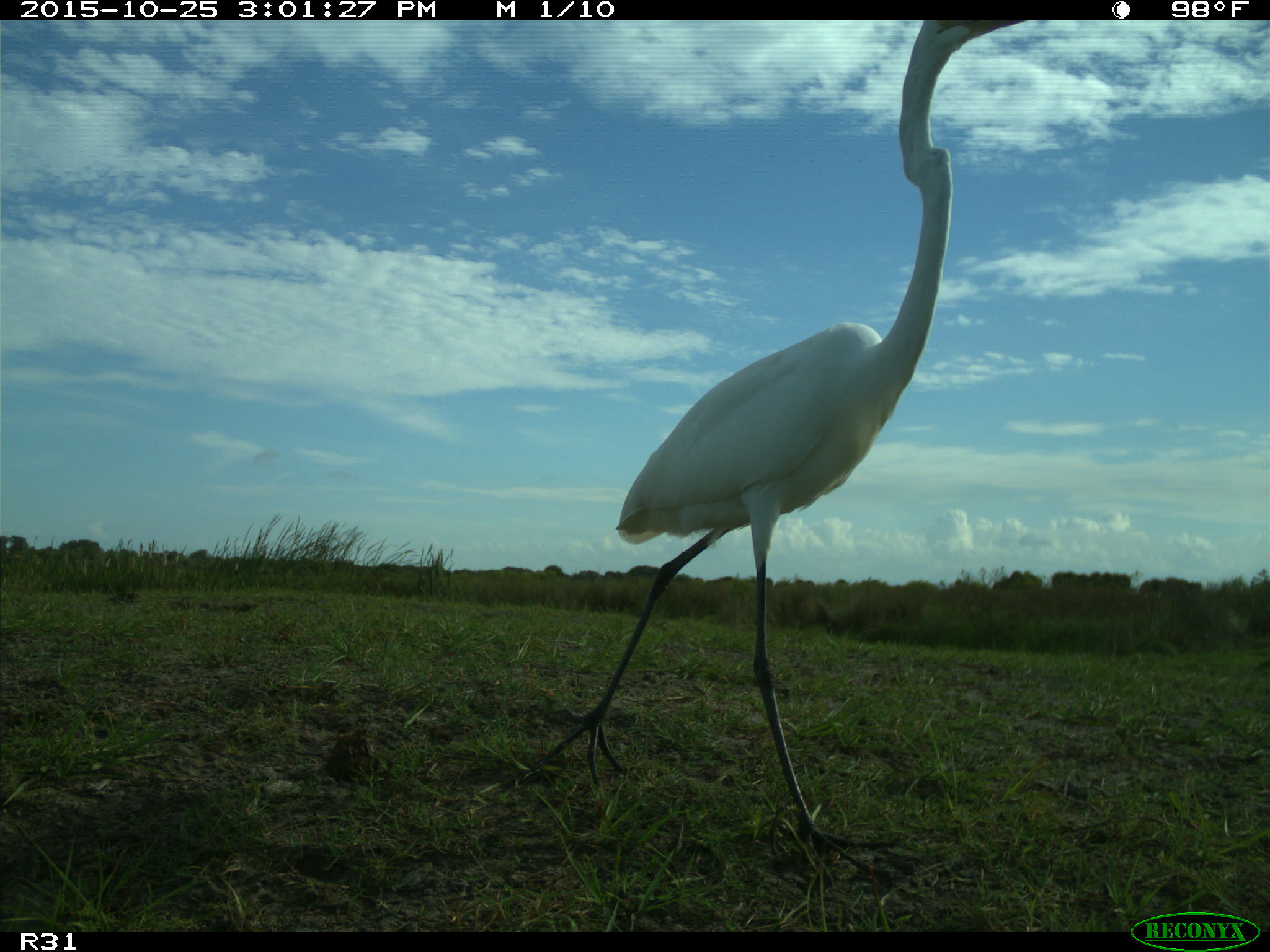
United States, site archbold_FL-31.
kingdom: Animalia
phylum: Chordata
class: Aves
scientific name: Aves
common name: birds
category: unidentified bird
Unidentified bird (birds) (Aves).